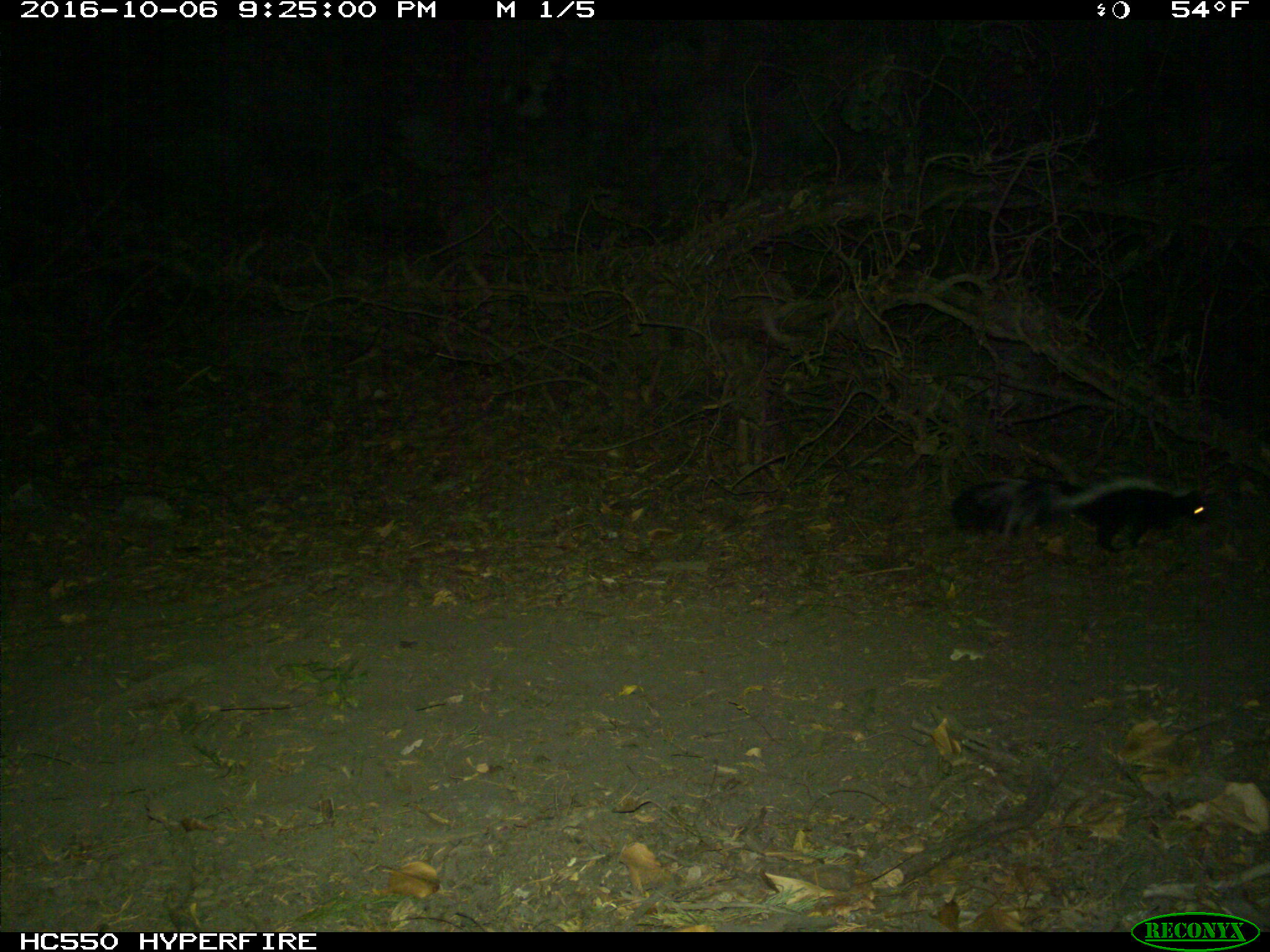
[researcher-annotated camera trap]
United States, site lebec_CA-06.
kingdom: Animalia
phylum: Chordata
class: Mammalia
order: Carnivora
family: Mephitidae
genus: Mephitis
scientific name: Mephitis mephitis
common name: striped skunk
Mephitis mephitis (striped skunk).